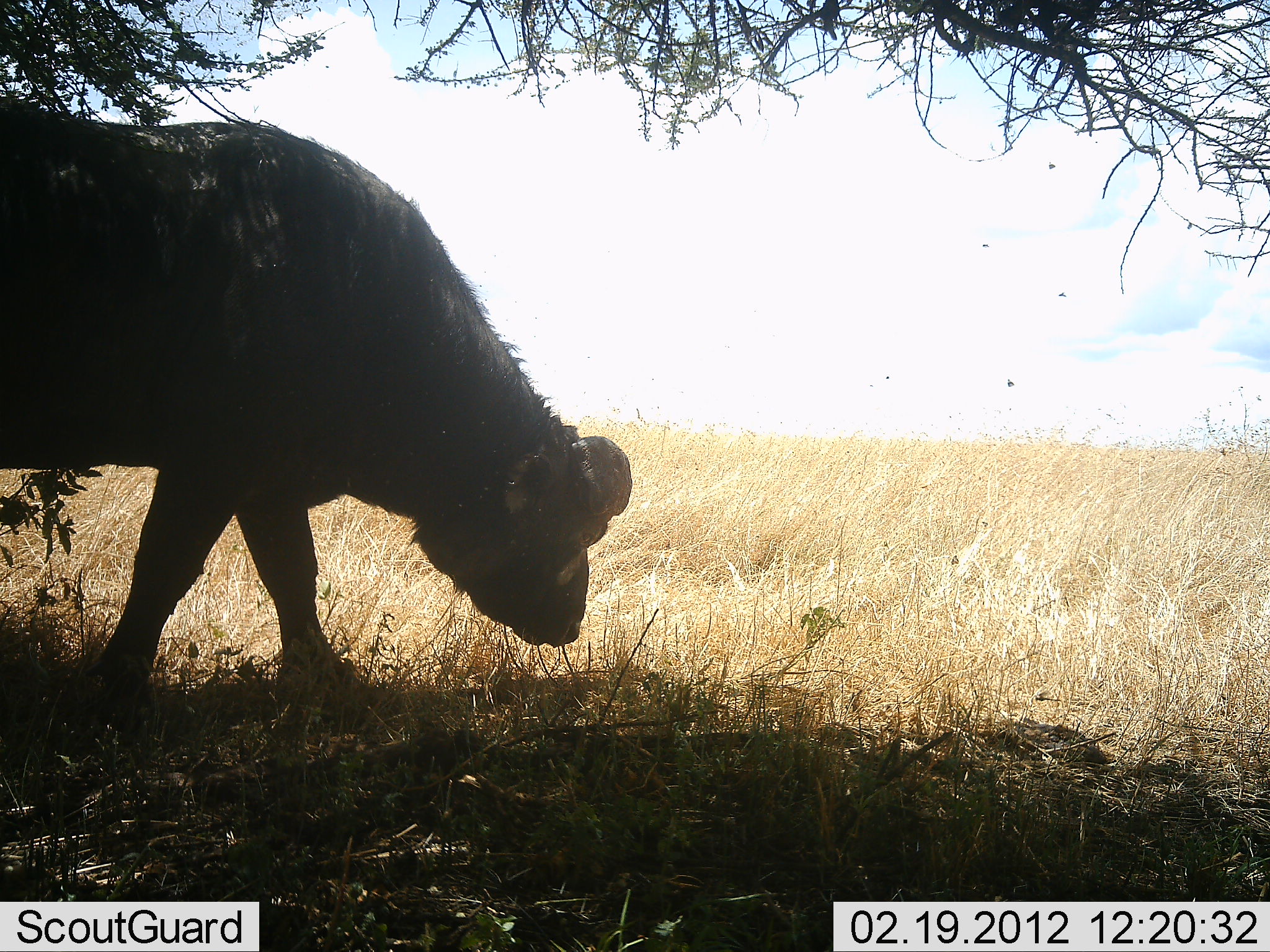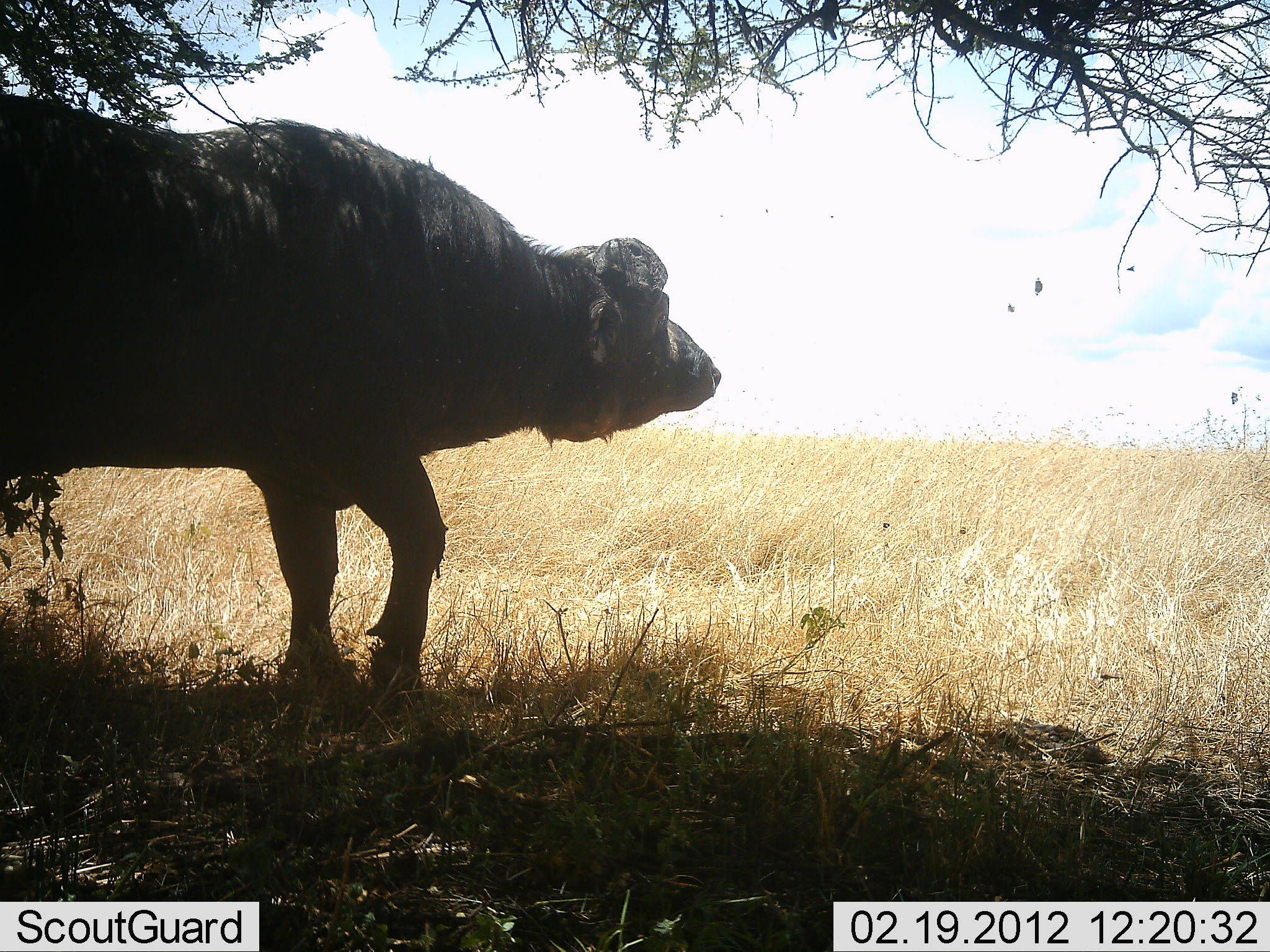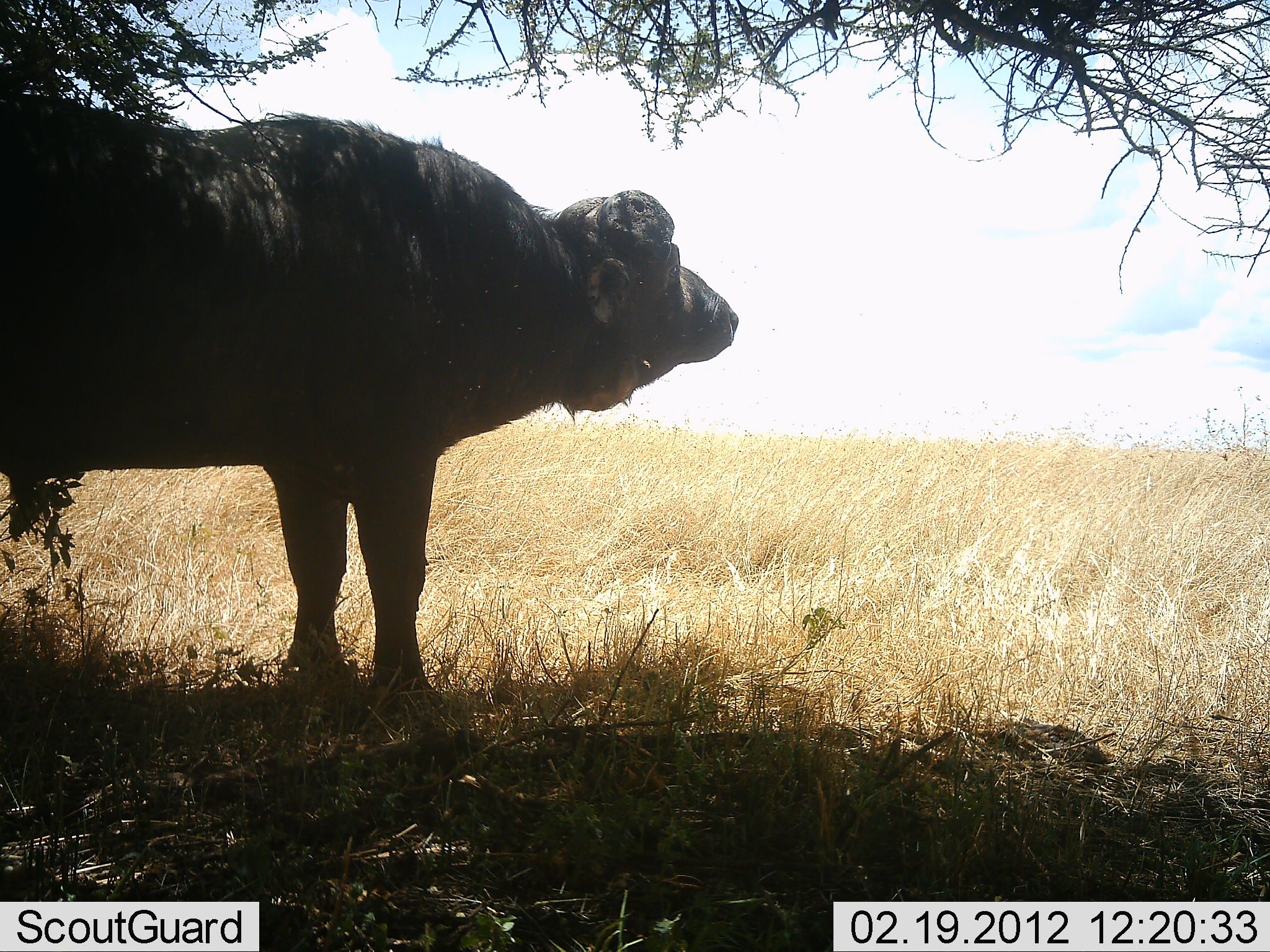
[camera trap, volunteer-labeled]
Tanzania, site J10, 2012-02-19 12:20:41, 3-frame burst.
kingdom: Animalia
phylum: Chordata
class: Mammalia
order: Artiodactyla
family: Bovidae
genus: Syncerus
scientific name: Syncerus caffer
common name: cape buffalo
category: buffalo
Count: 1.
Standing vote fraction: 67%.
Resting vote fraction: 0%.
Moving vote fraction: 40%.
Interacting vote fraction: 0%.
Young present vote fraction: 0%.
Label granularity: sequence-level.